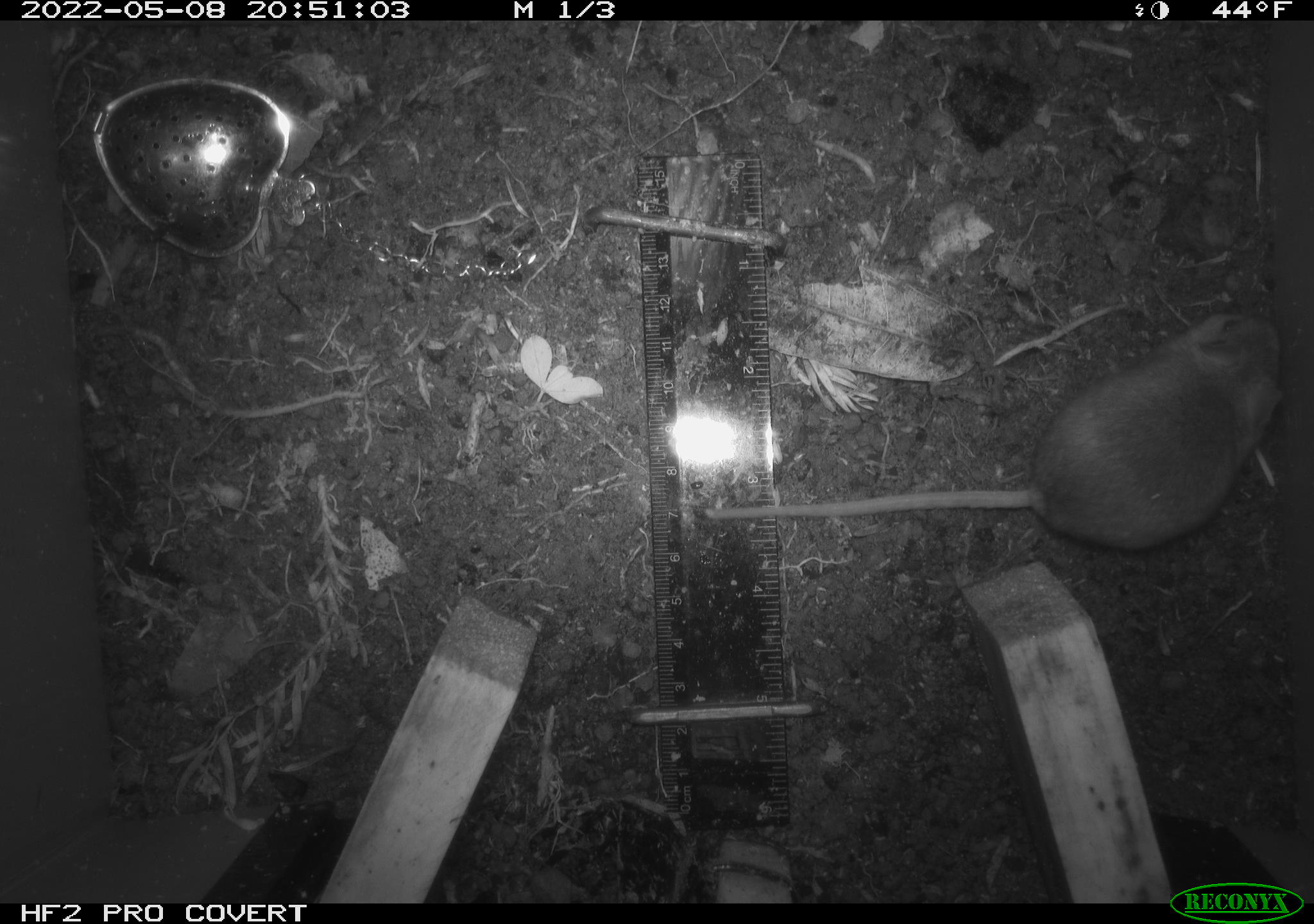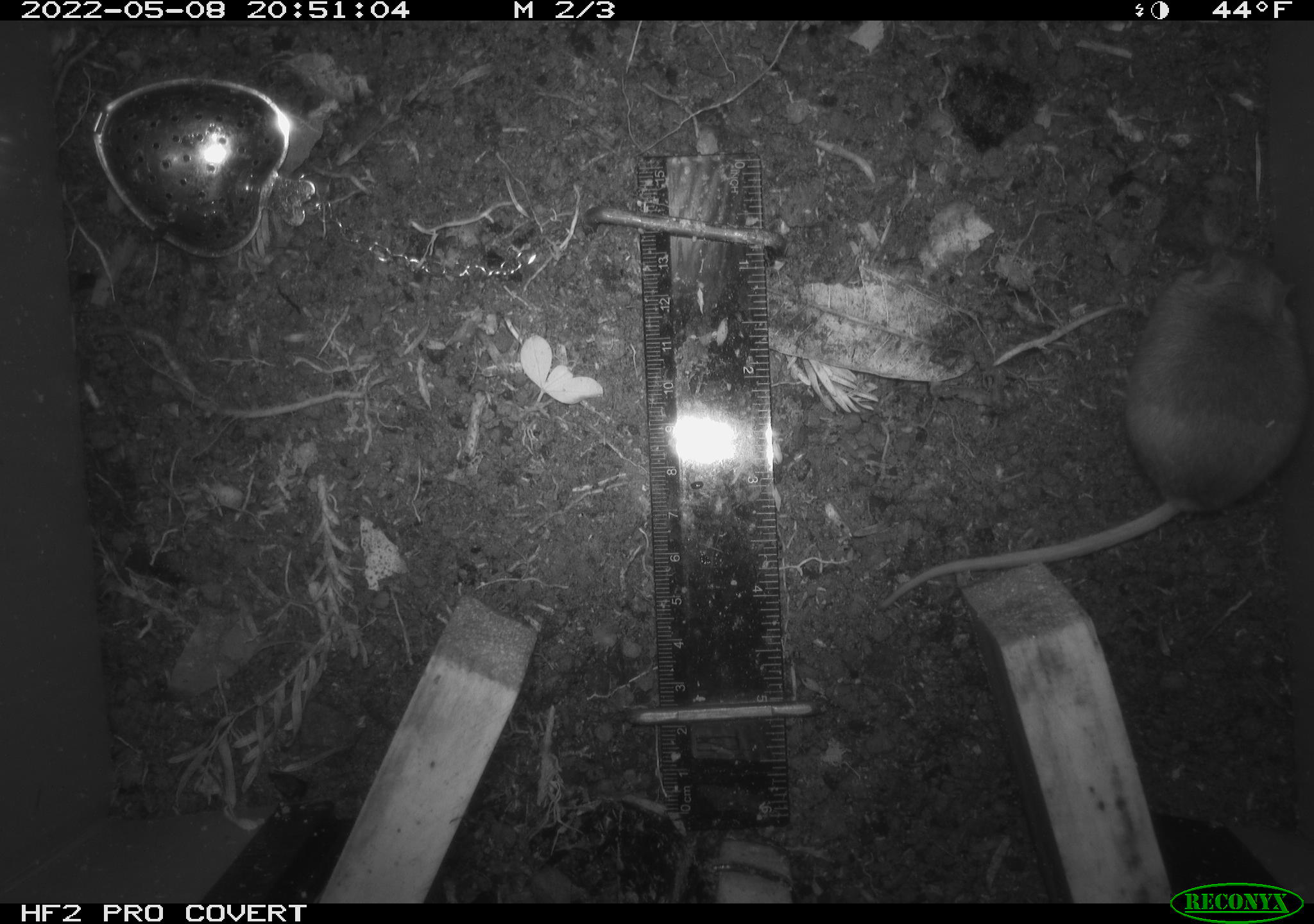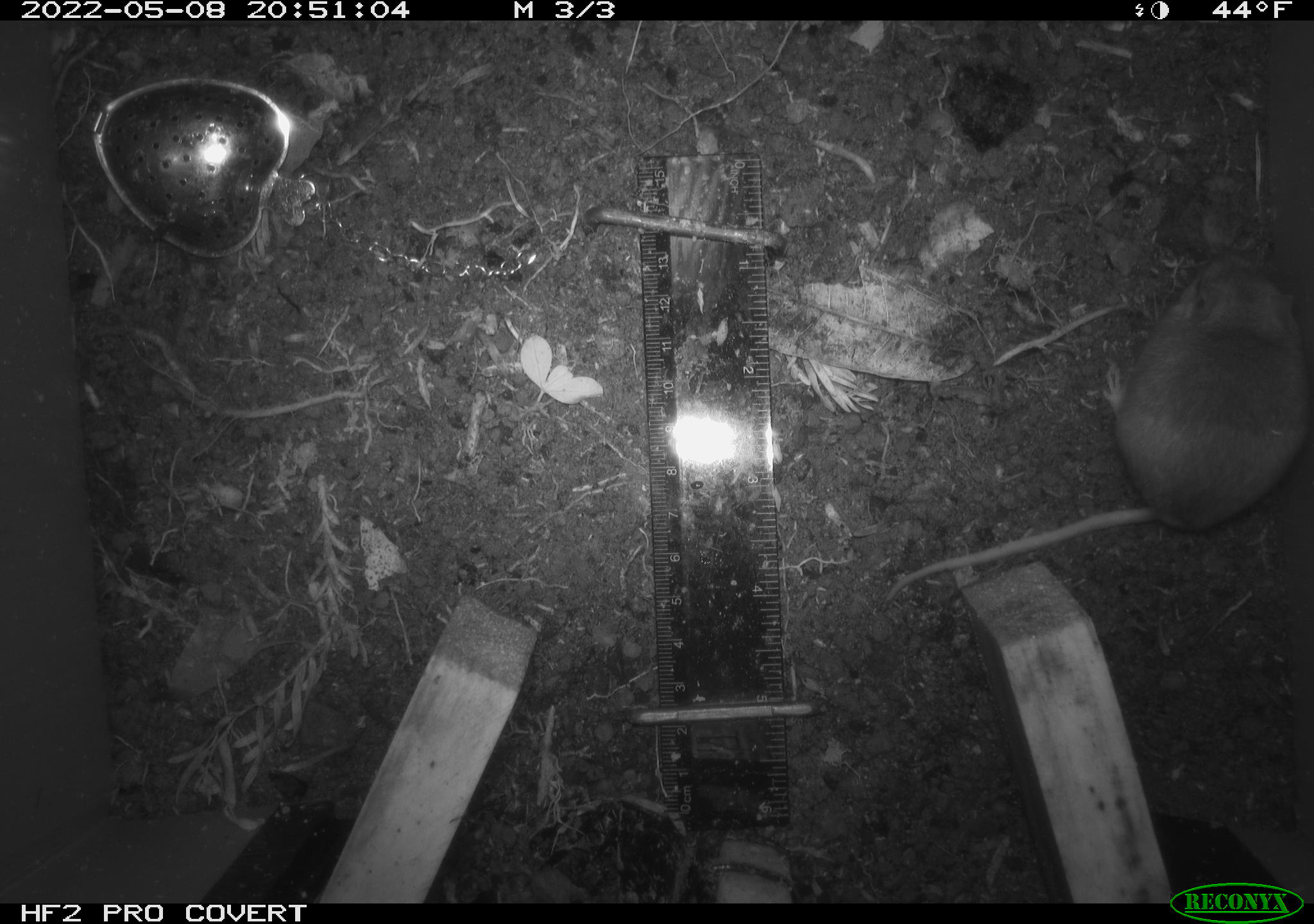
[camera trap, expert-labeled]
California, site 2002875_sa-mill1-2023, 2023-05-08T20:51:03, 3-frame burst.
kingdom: Animalia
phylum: Chordata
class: Mammalia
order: Rodentia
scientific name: Rodentia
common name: mouse species